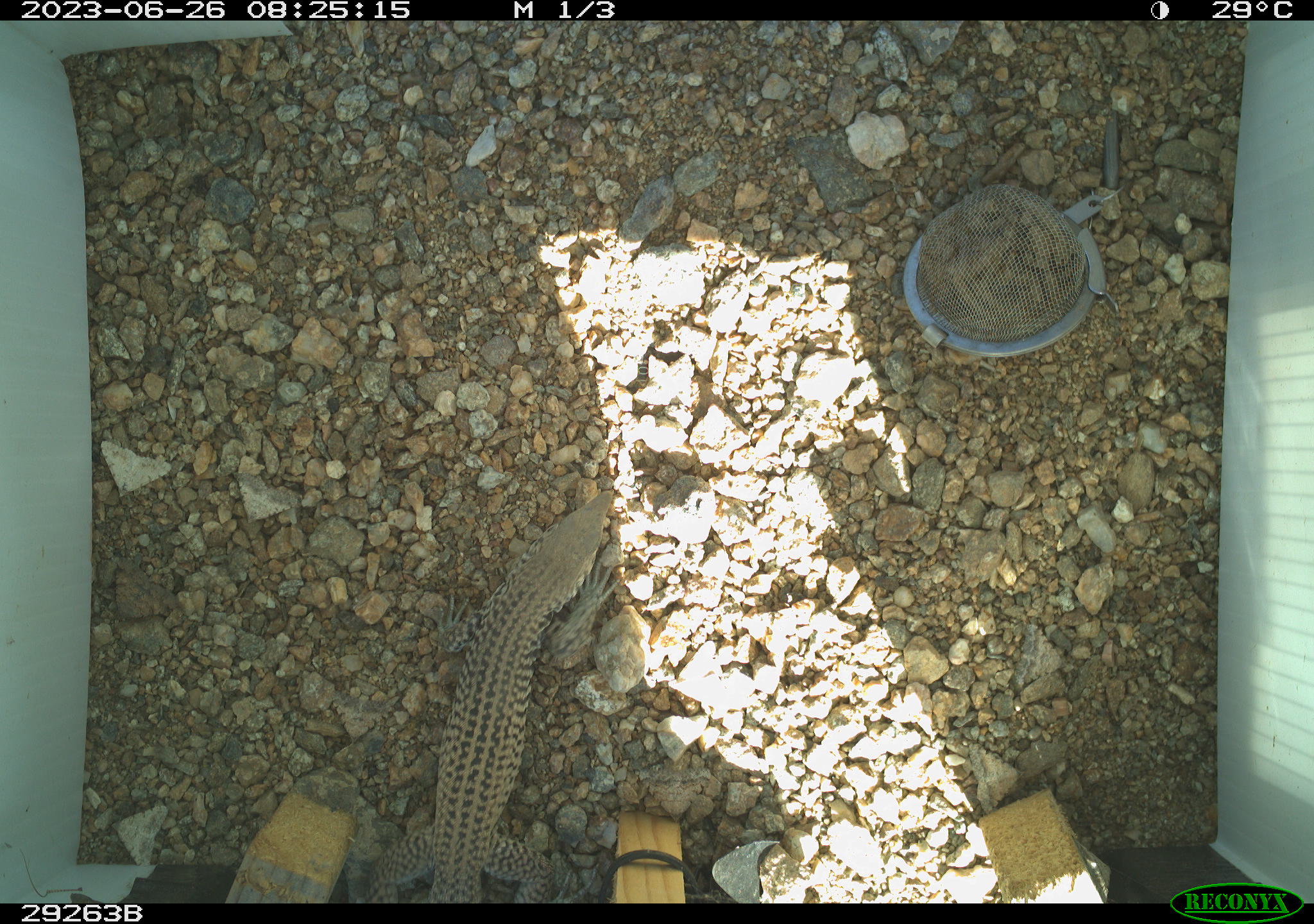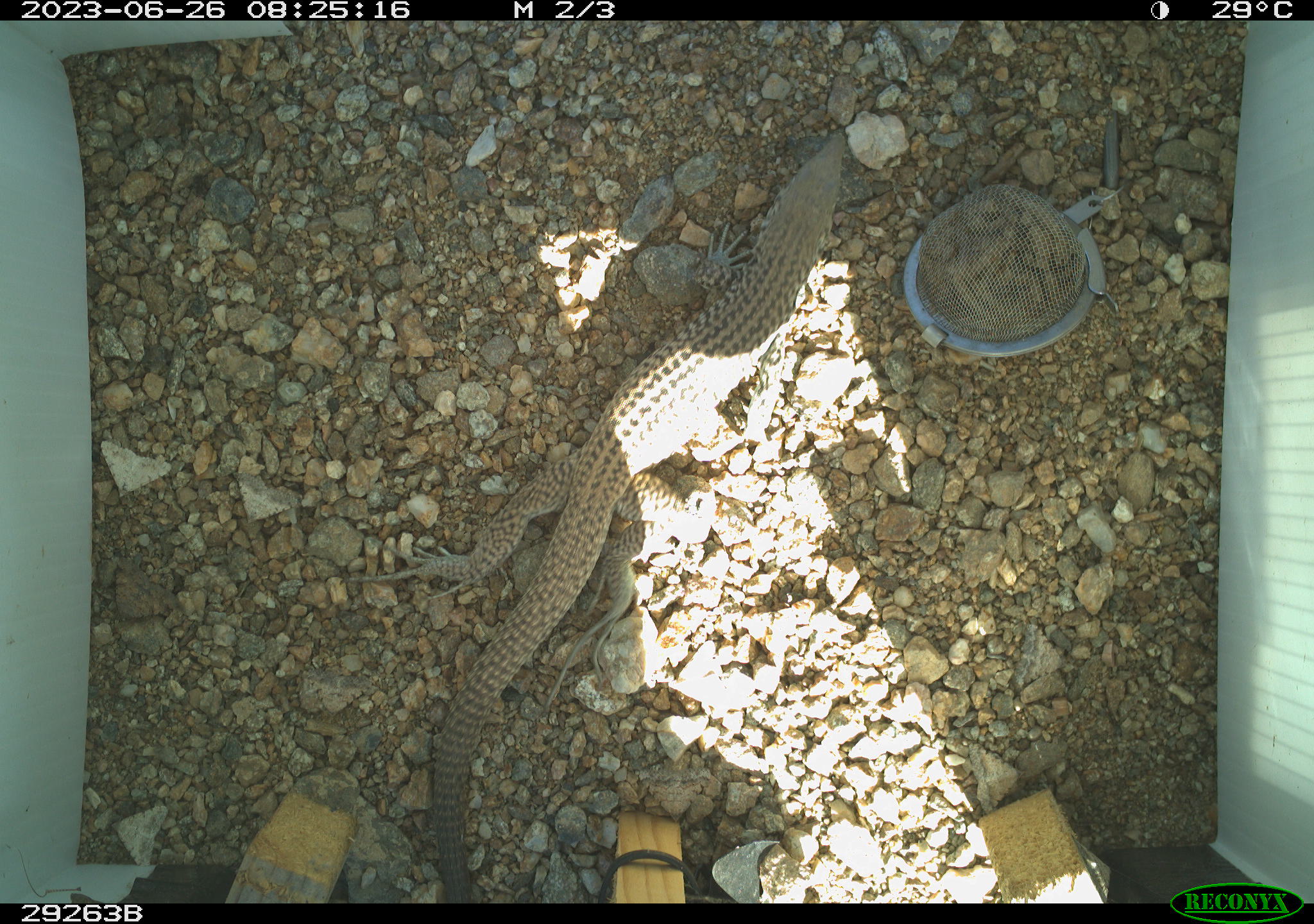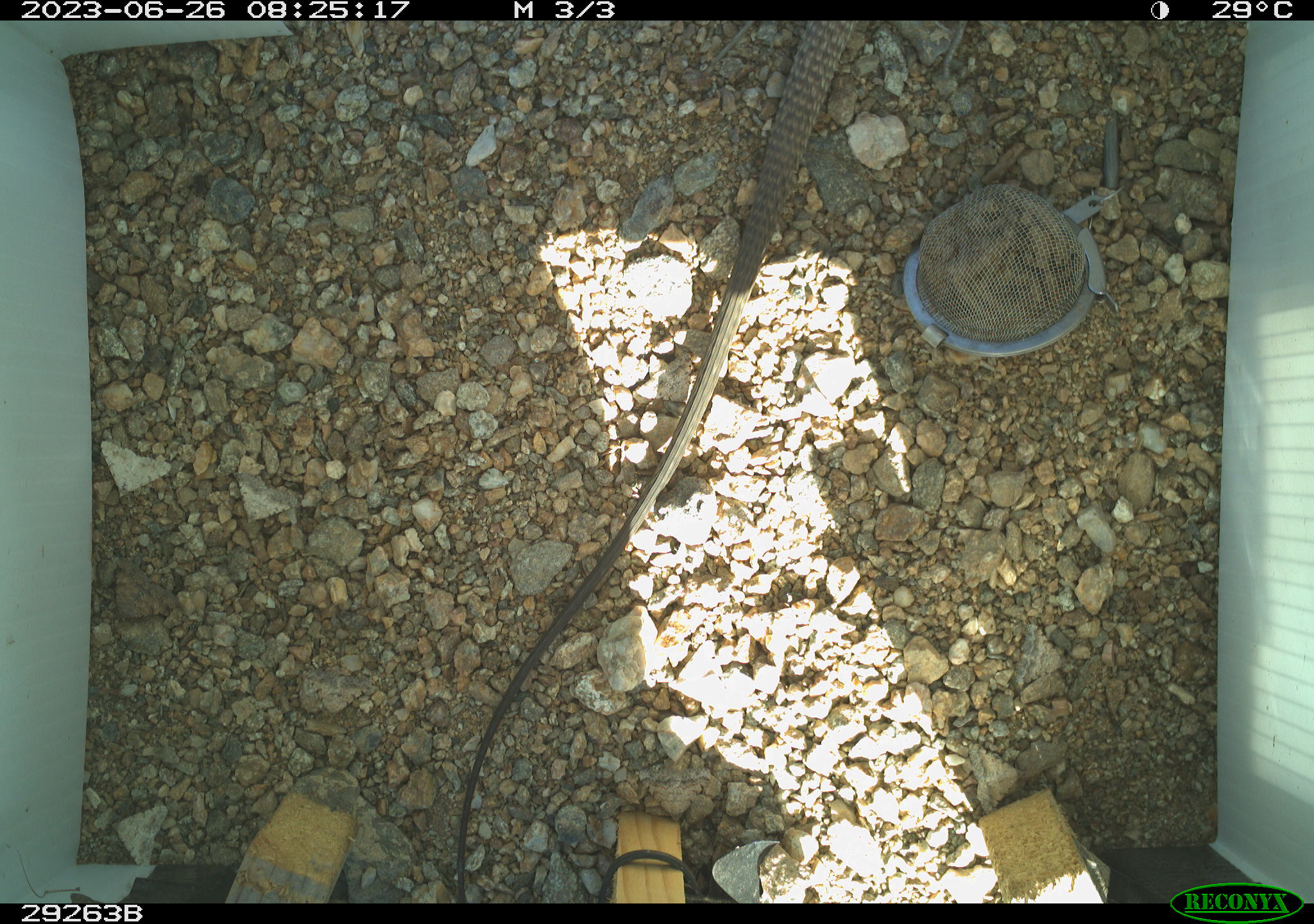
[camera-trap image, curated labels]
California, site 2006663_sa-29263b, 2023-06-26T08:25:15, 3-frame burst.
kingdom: Animalia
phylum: Chordata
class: Reptilia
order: Squamata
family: Teiidae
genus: Aspidoscelis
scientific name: Aspidoscelis tigris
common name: western whiptail